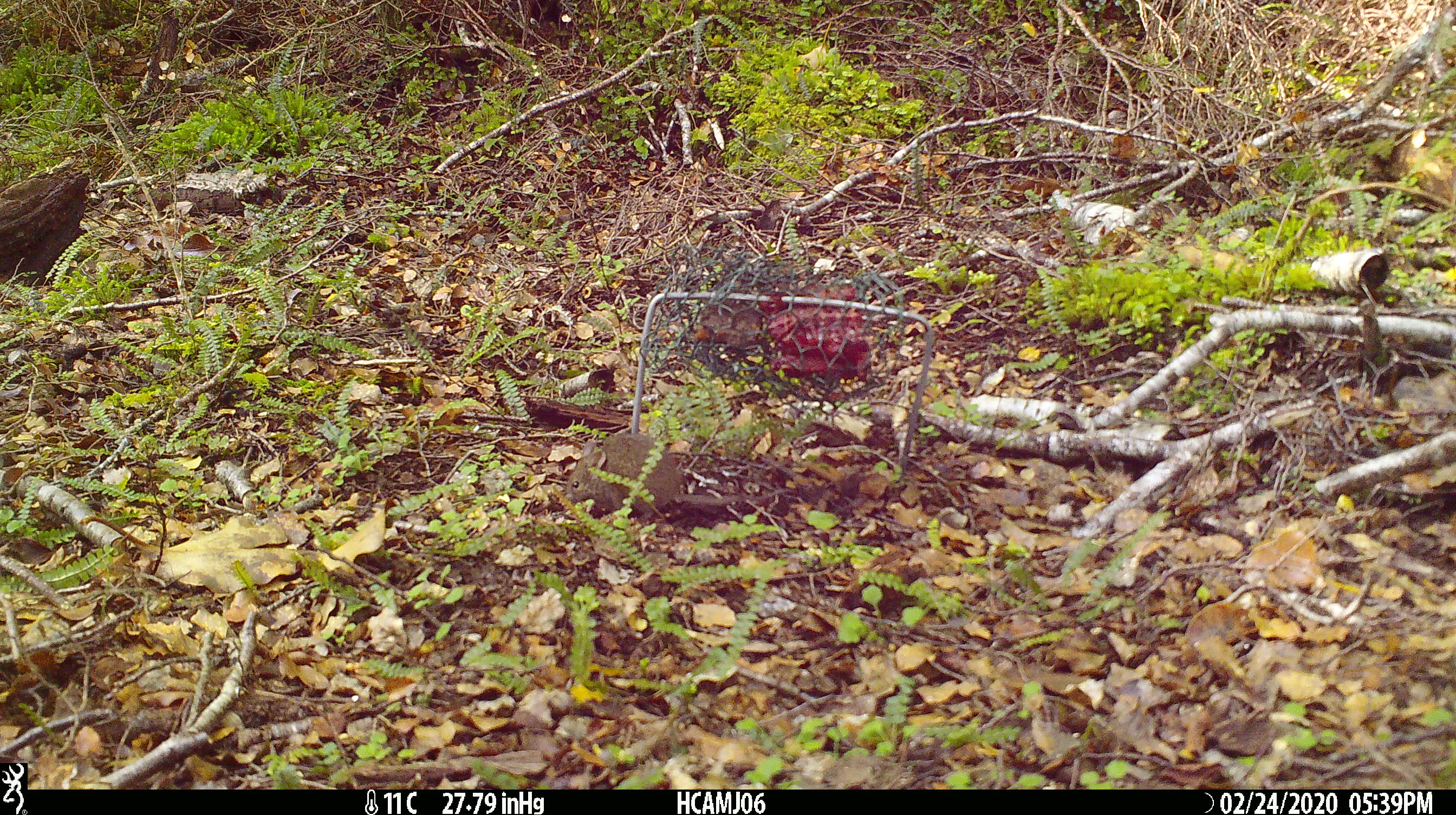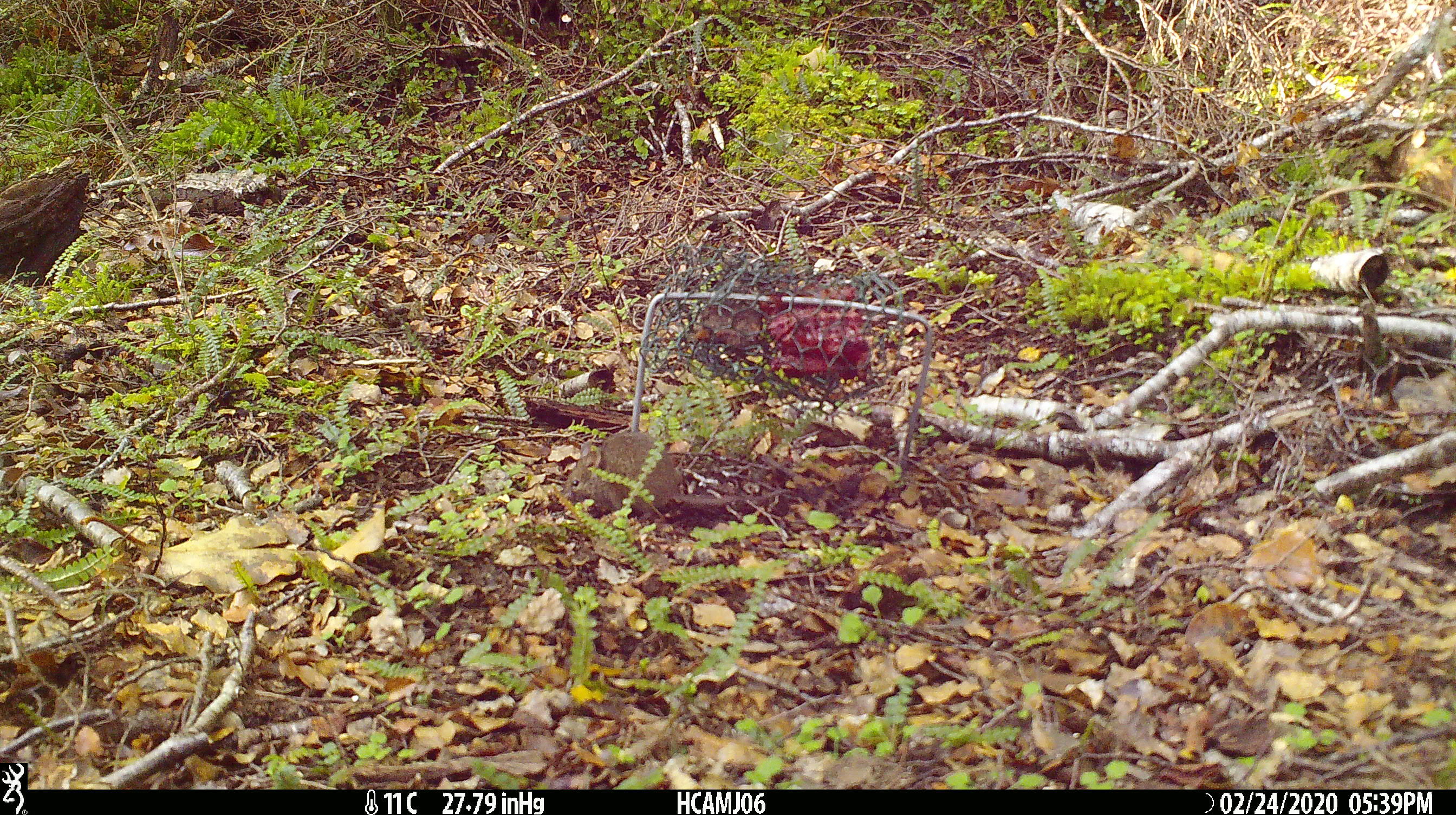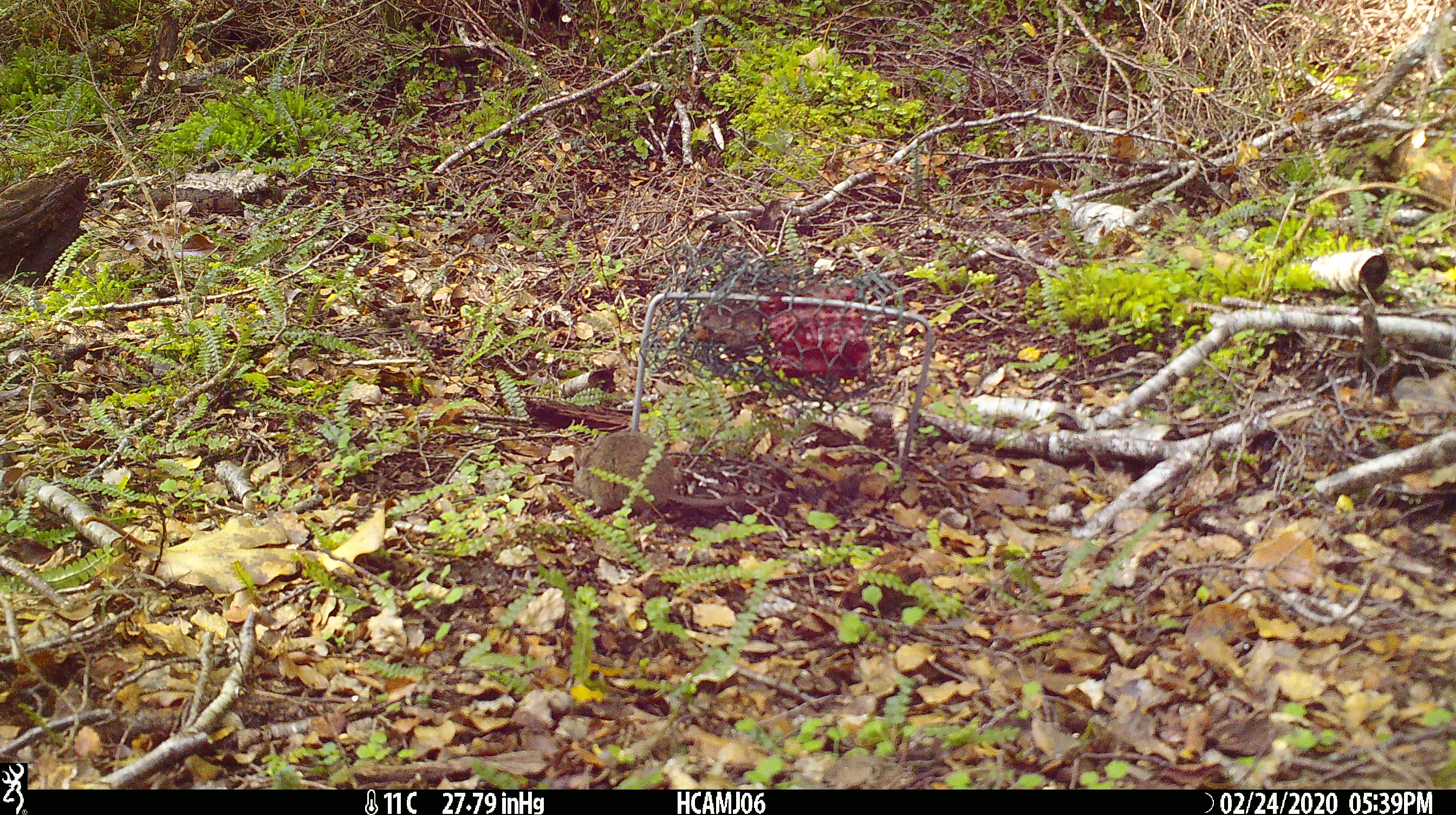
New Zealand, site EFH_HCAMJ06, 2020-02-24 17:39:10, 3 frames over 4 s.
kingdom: Animalia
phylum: Chordata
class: Mammalia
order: Rodentia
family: Muridae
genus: Mus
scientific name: Mus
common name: mouse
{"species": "mouse (Mus)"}